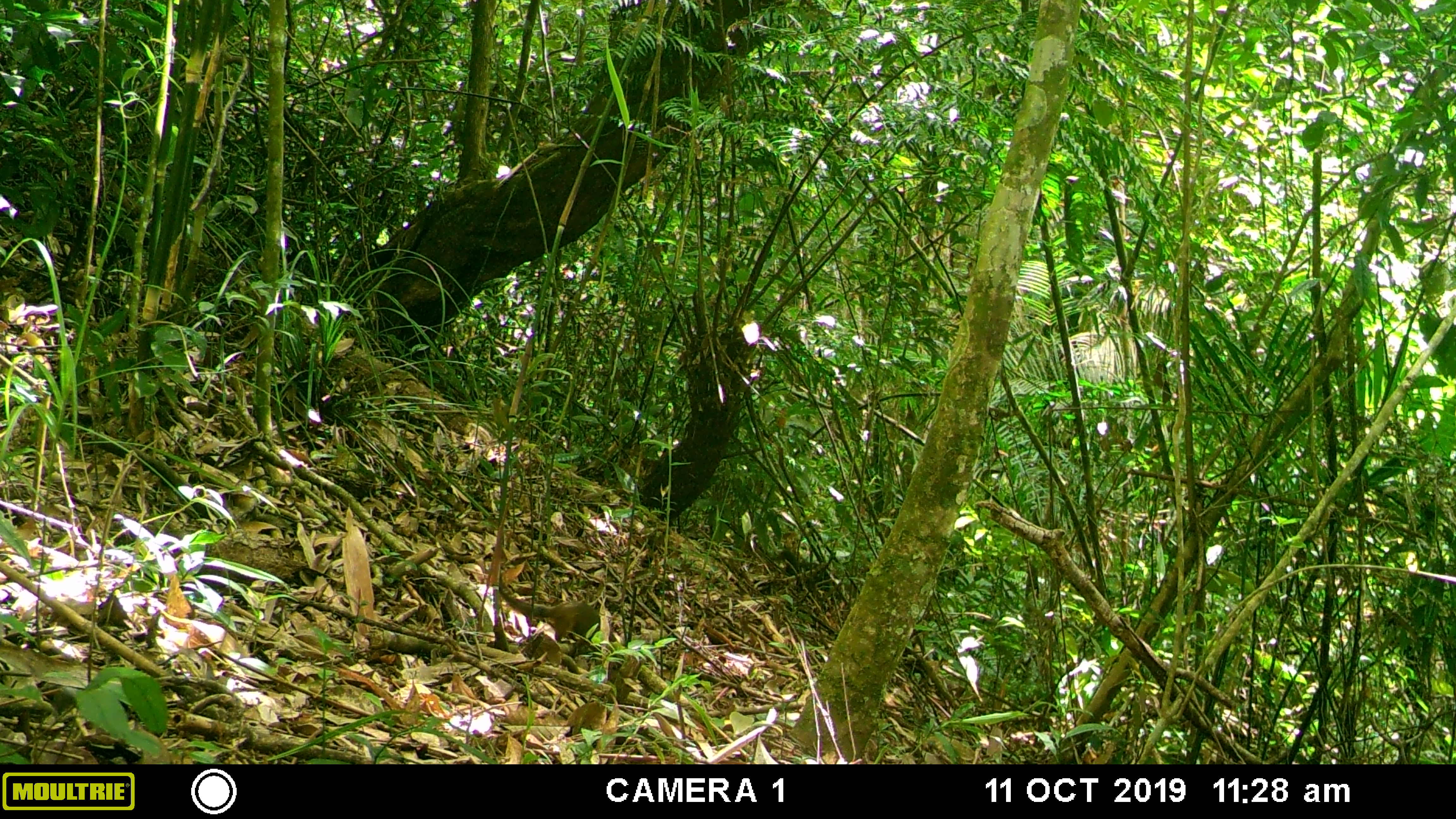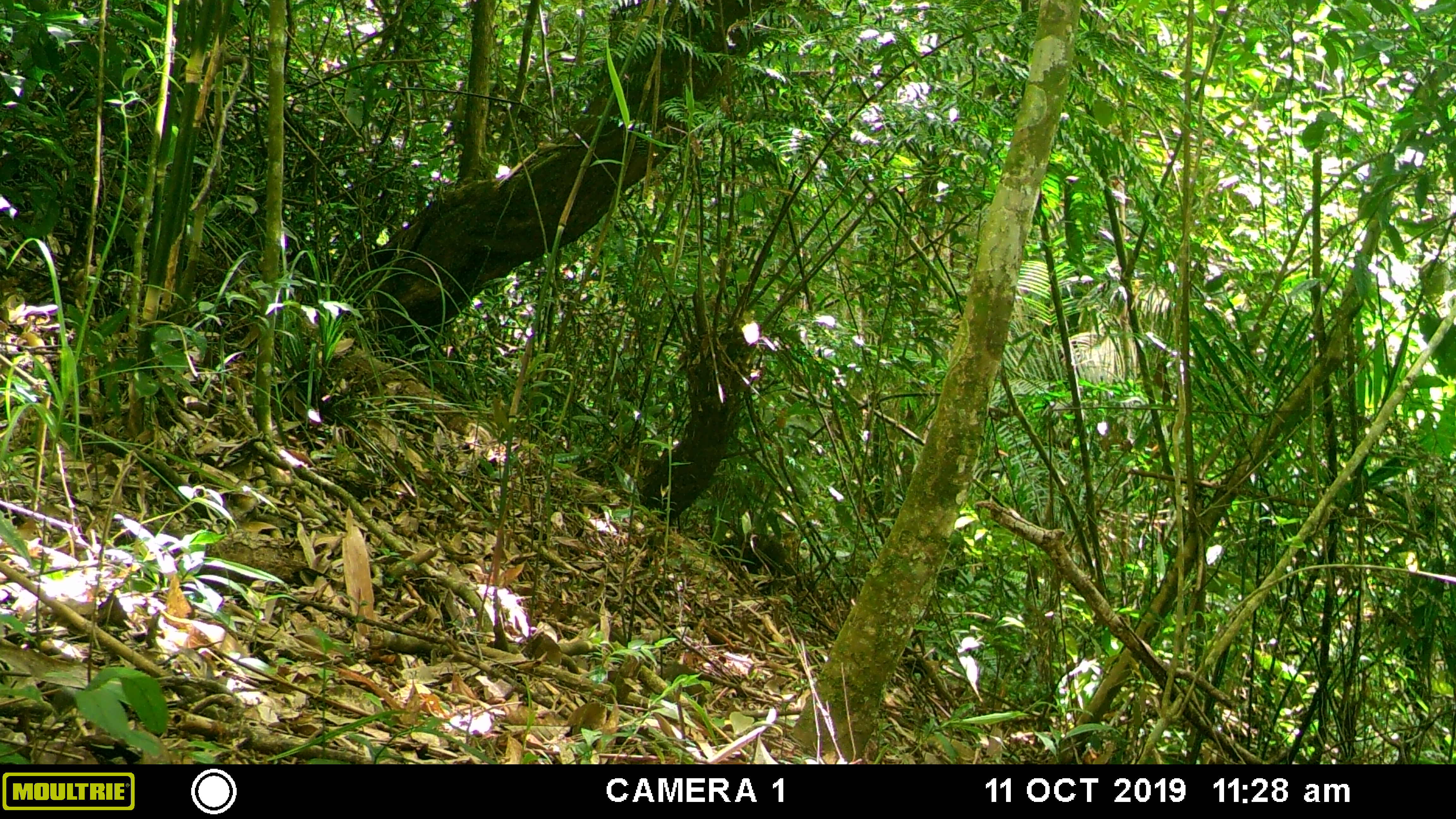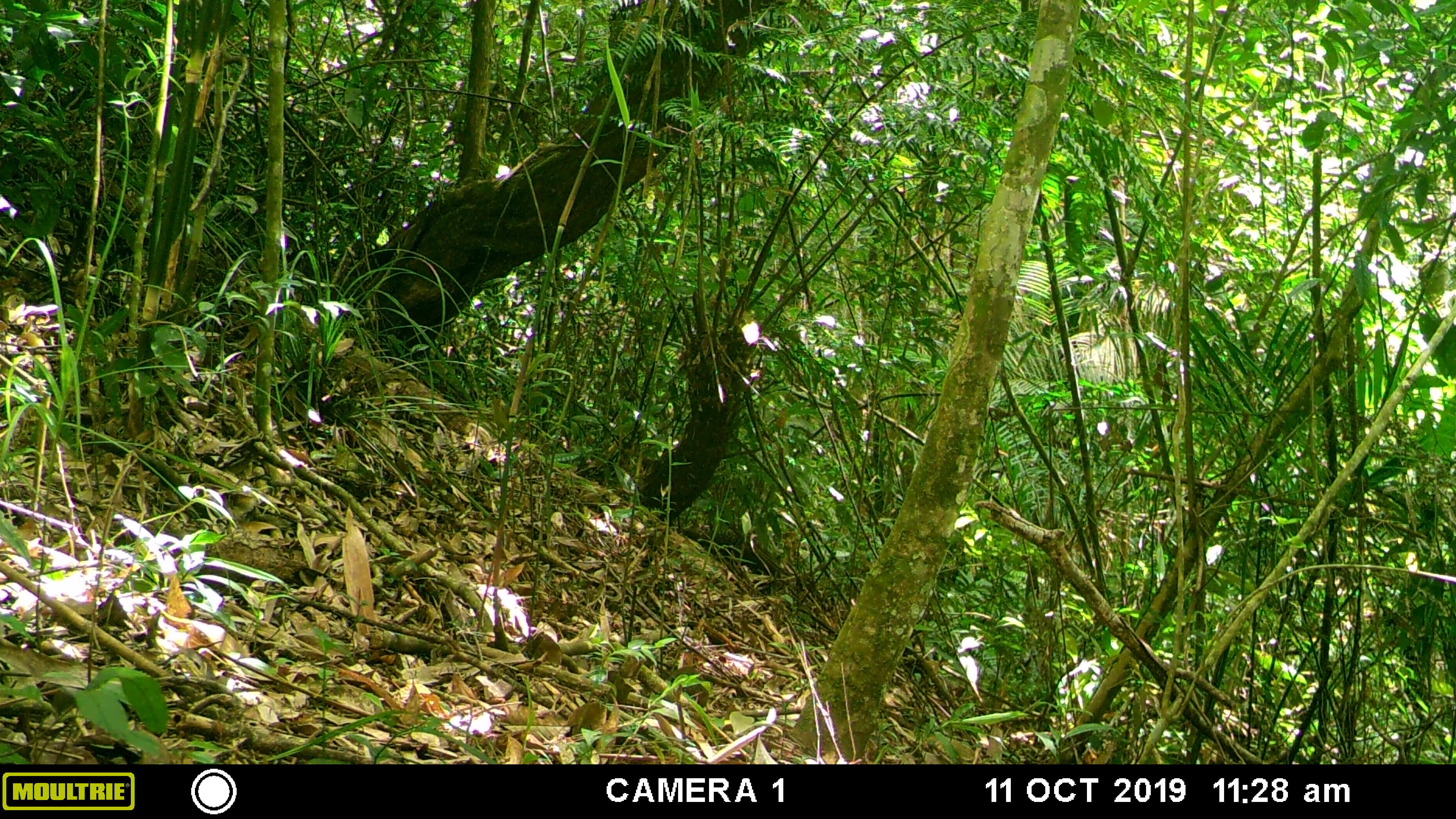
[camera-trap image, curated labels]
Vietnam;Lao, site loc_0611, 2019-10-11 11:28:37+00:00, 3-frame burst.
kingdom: Animalia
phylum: Chordata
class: Aves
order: Galliformes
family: Phasianidae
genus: Polyplectron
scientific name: Polyplectron bicalcaratum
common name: gray peacock-pheasant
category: grey peacock pheasant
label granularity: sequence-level